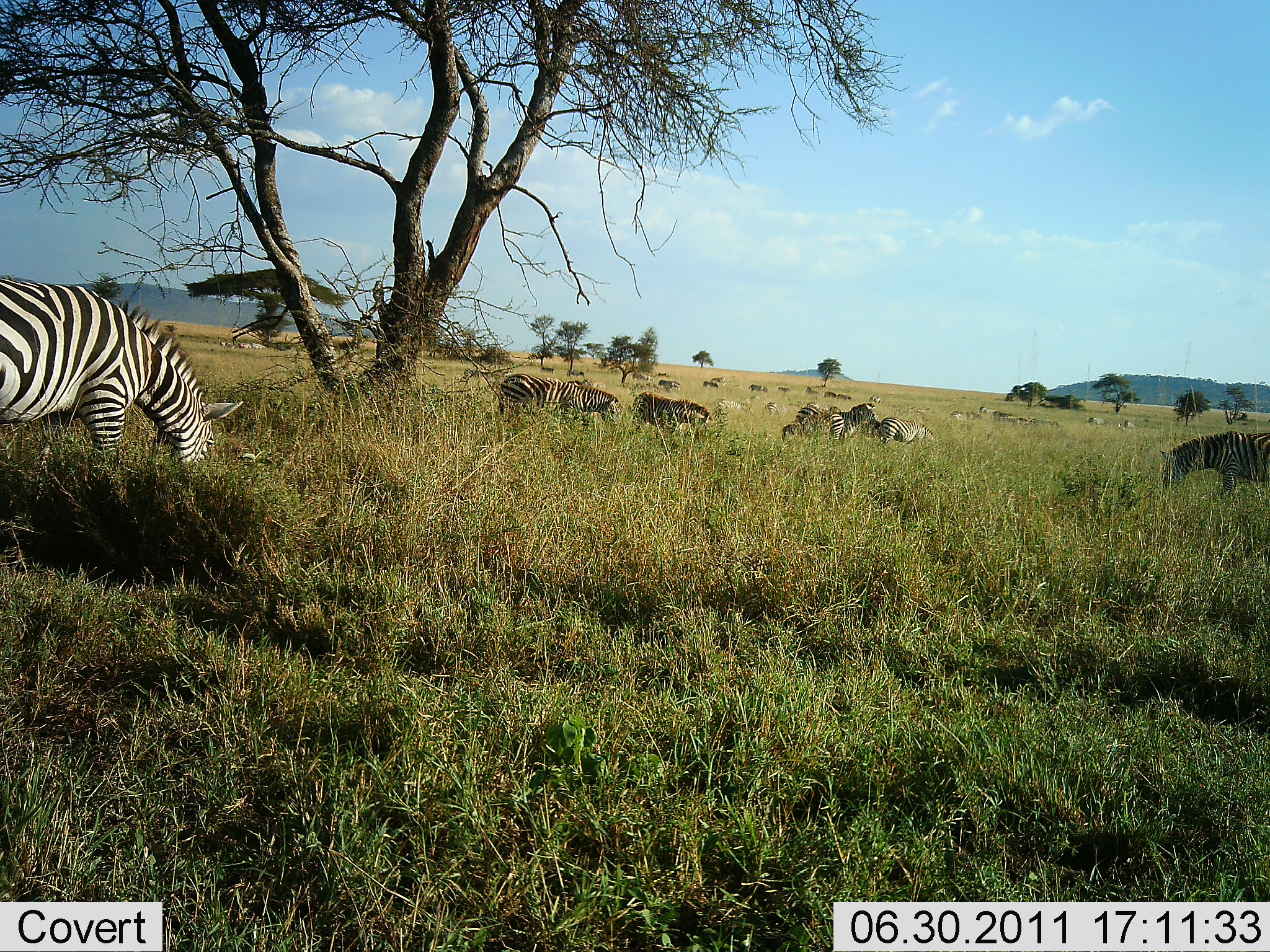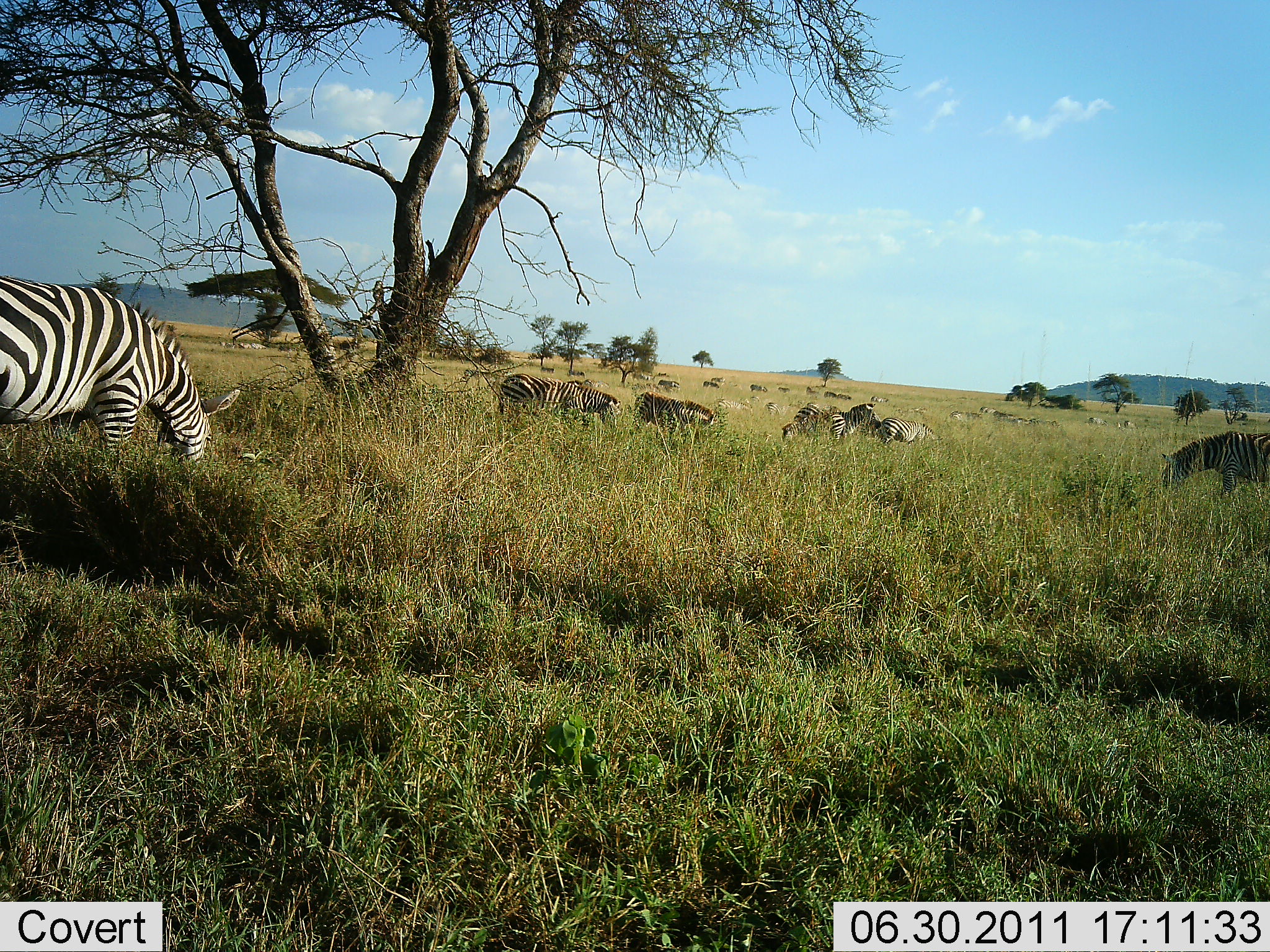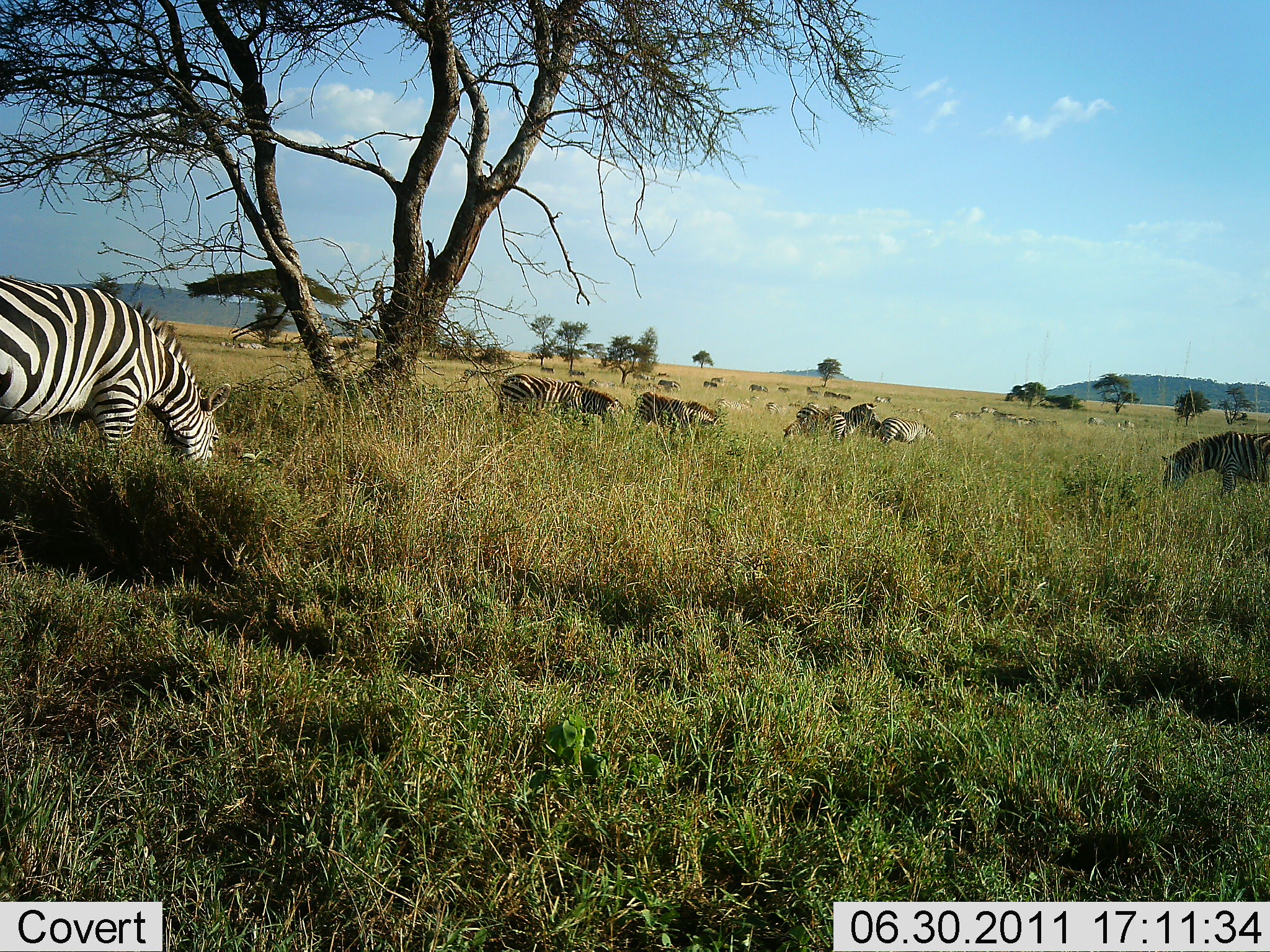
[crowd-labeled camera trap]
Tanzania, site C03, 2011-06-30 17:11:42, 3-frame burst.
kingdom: Animalia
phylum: Chordata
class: Mammalia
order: Perissodactyla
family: Equidae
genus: Equus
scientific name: Equus quagga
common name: plains zebra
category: zebra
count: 8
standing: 0%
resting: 0%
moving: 10%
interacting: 0%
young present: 0%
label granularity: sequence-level